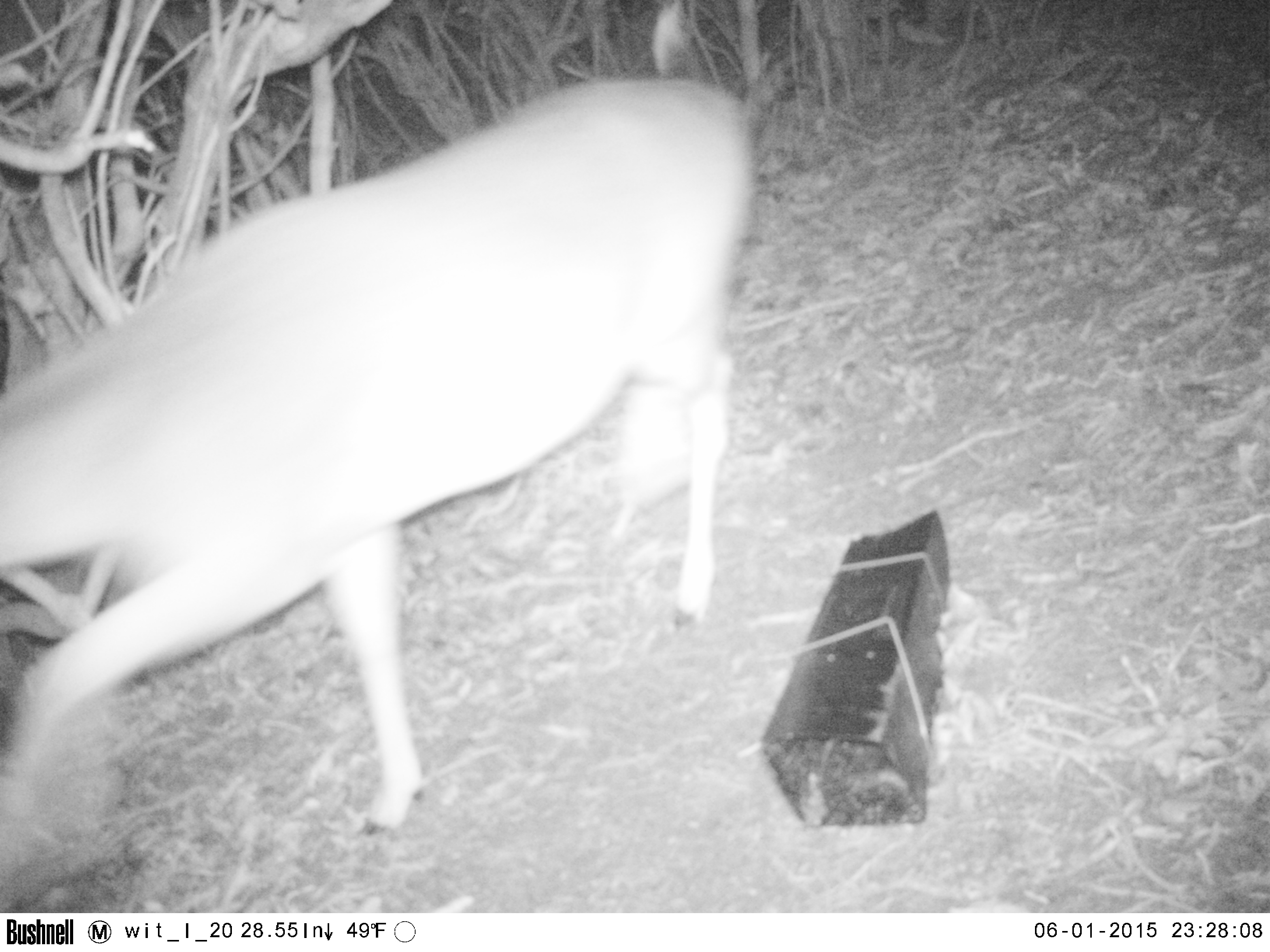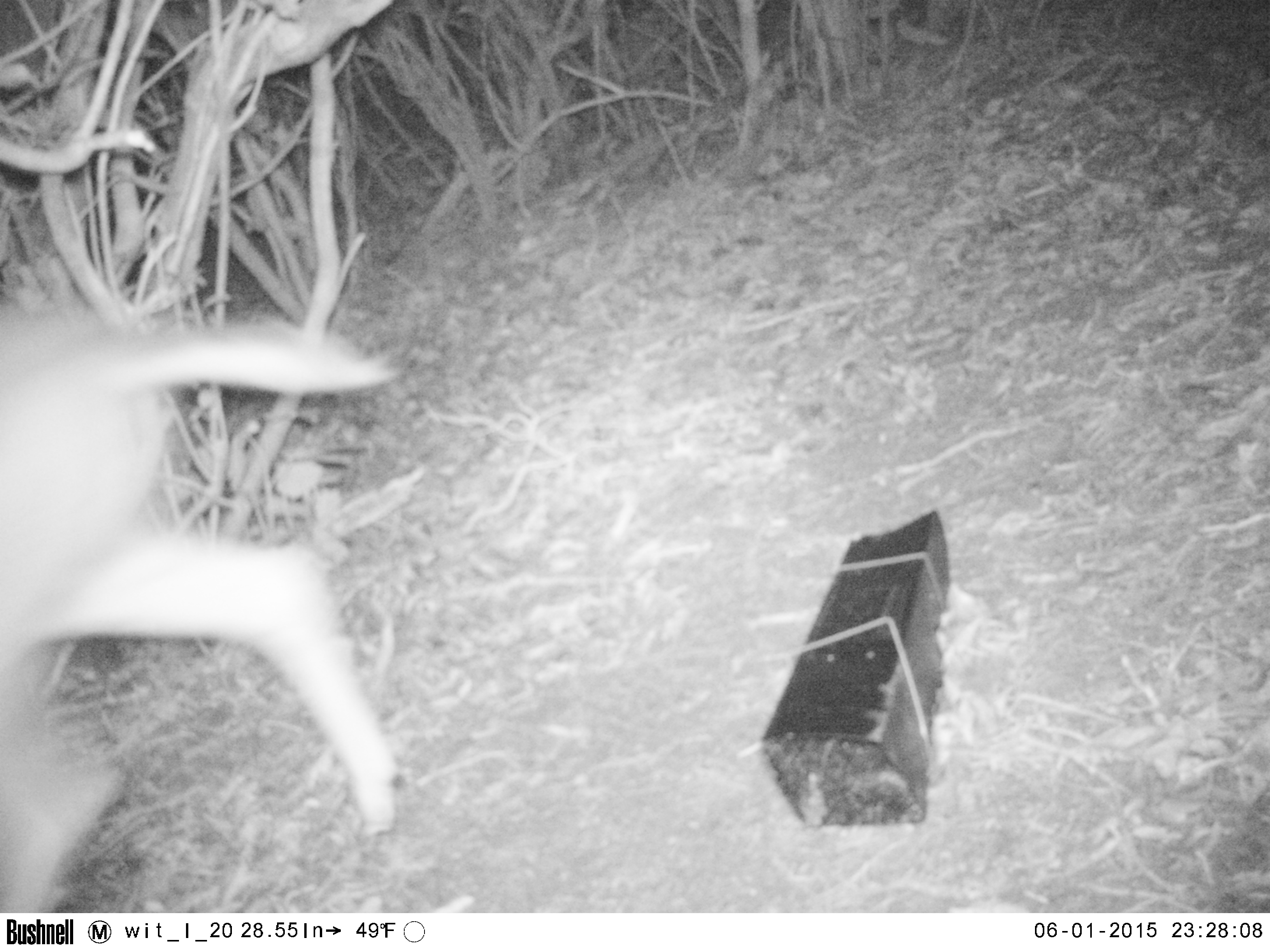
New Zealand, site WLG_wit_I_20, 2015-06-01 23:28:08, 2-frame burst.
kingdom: Animalia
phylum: Chordata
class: Mammalia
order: Artiodactyla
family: Cervidae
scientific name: Cervidae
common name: deer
Deer (Cervidae).